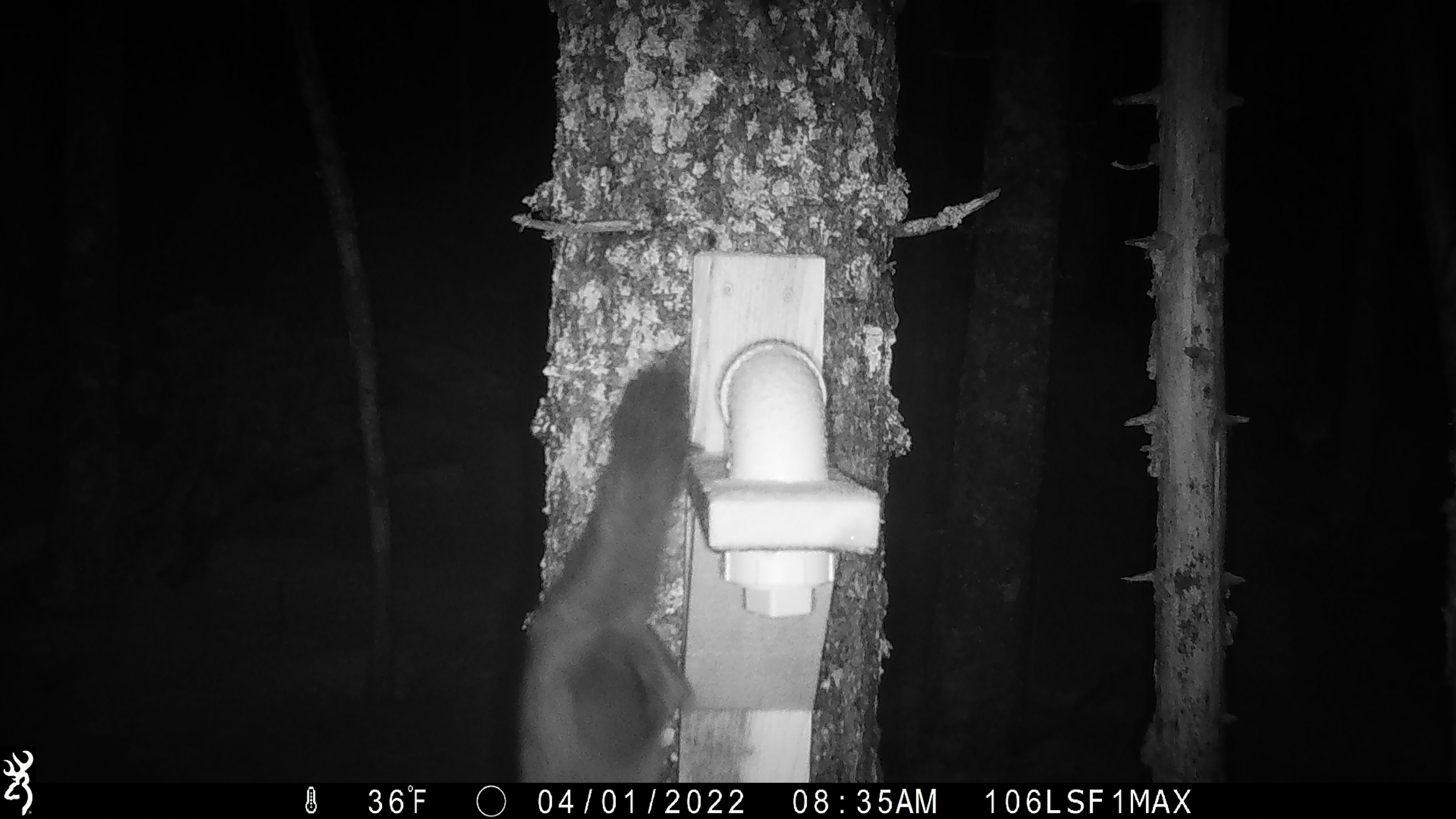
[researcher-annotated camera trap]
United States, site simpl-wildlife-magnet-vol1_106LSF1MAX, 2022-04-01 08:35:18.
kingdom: Animalia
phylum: Chordata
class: Mammalia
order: Carnivora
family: Mustelidae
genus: Martes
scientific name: Martes americana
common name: american marten